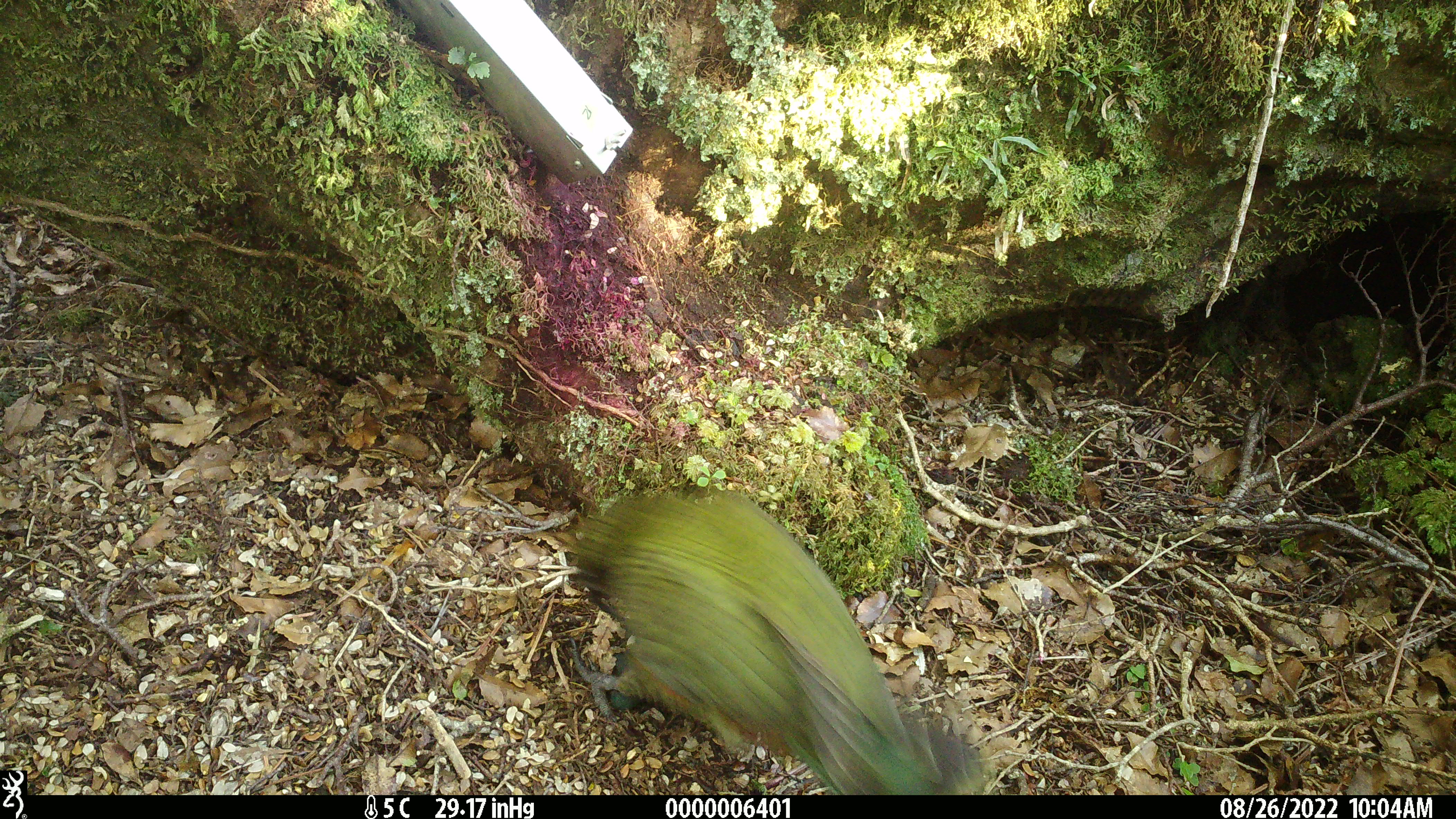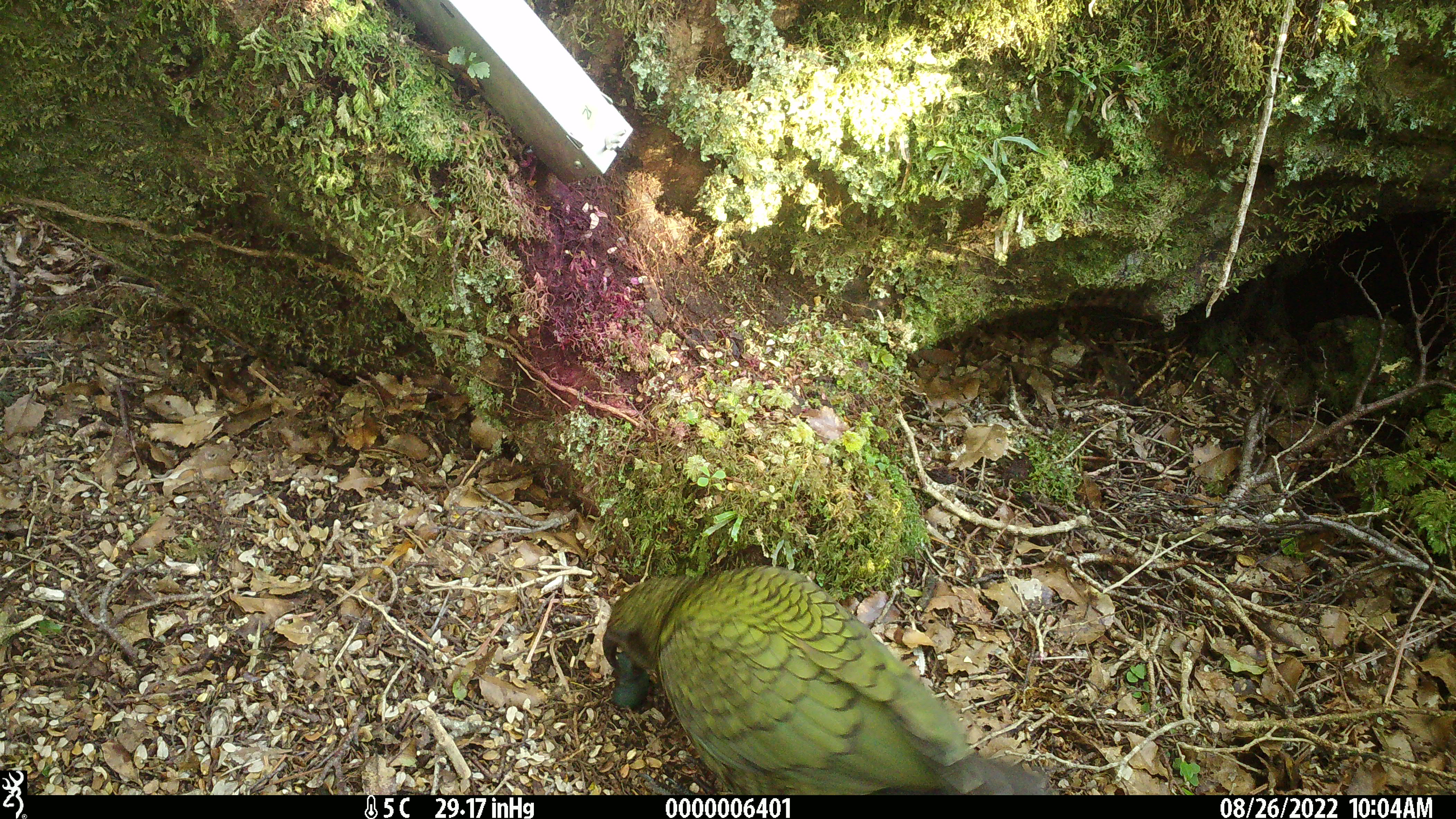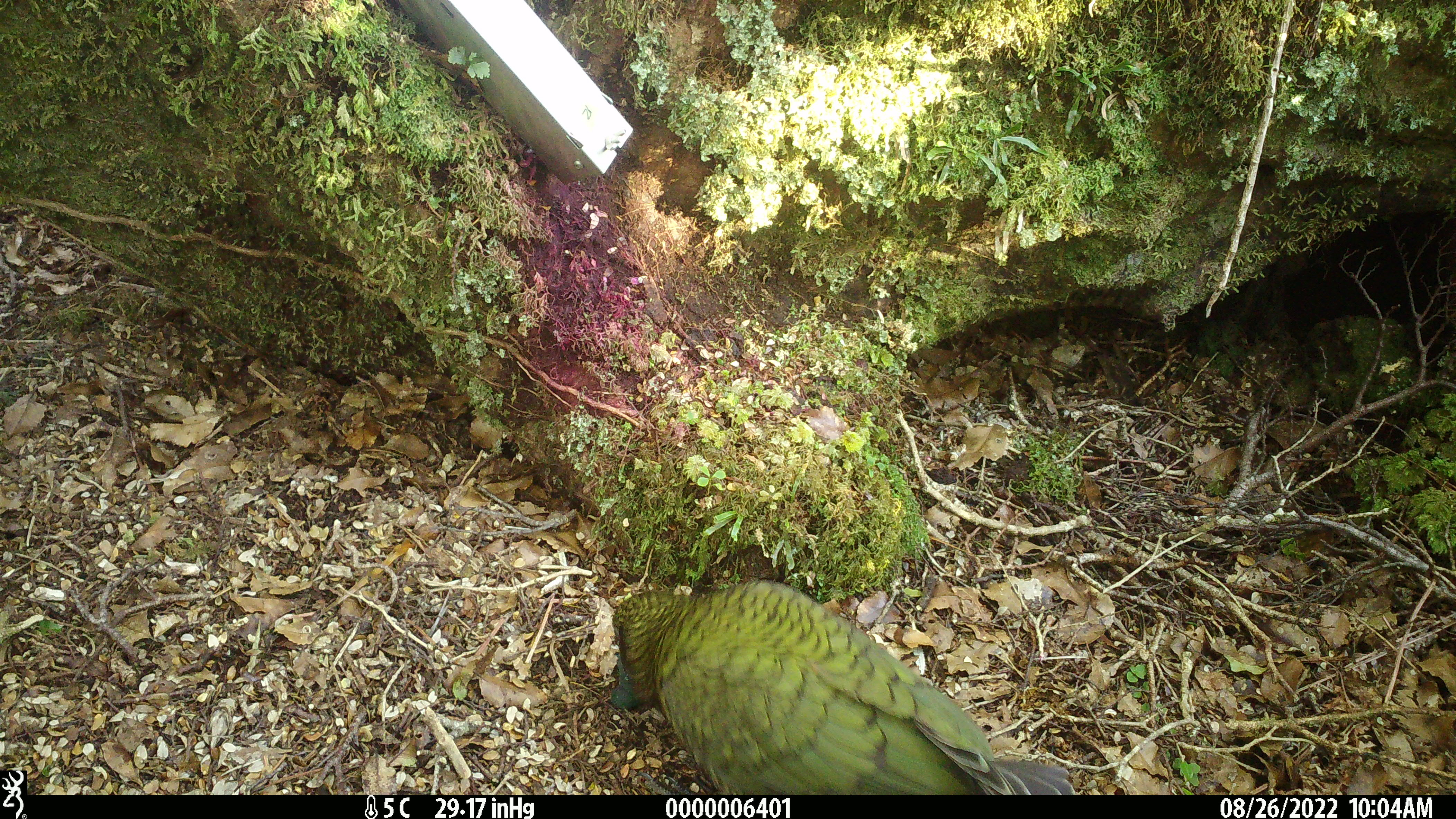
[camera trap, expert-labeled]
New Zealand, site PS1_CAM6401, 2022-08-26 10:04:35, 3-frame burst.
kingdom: Animalia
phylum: Chordata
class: Aves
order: Psittaciformes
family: Strigopidae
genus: Nestor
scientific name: Nestor notabilis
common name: kea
Kea (Nestor notabilis).